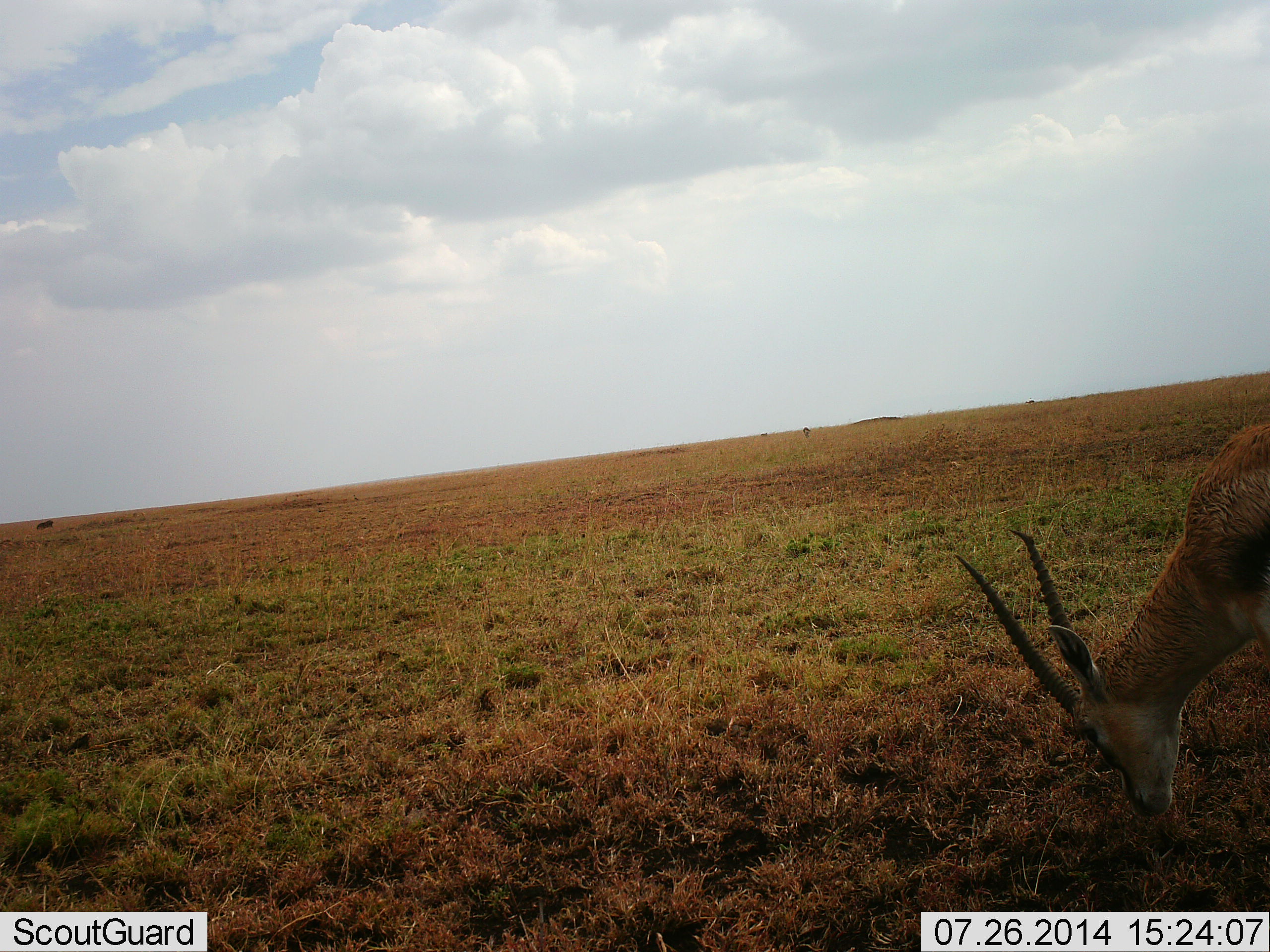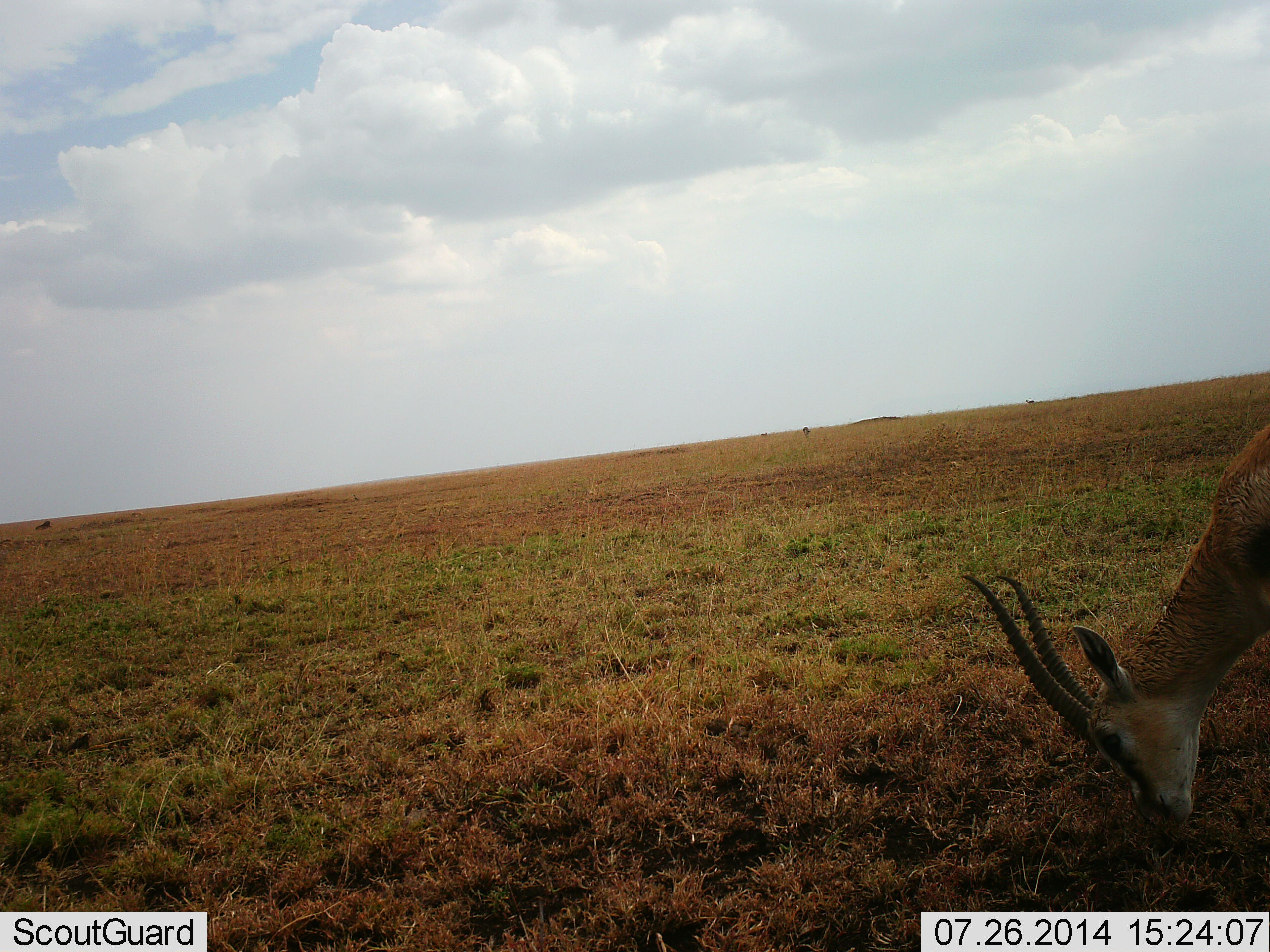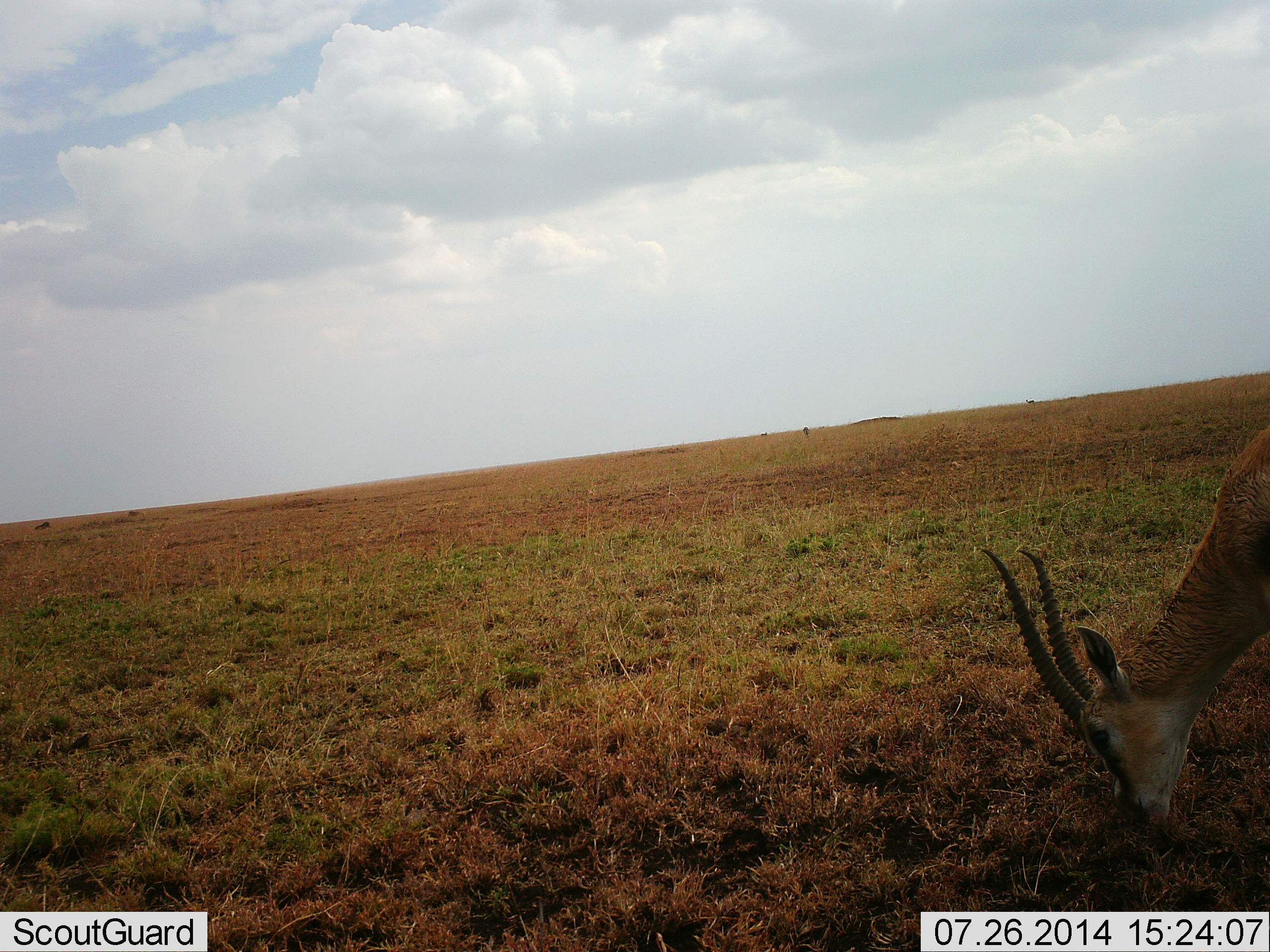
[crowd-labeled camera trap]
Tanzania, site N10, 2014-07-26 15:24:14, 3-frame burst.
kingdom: Animalia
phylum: Chordata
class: Mammalia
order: Artiodactyla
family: Bovidae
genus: Eudorcas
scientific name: Eudorcas thomsonii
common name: thomson's gazelle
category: gazellethomsons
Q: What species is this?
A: Gazellethomsons (thomson's gazelle) (Eudorcas thomsonii).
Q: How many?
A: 1.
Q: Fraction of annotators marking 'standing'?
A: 27%.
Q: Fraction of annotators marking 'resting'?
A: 0%.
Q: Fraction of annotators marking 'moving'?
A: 0%.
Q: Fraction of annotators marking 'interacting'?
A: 0%.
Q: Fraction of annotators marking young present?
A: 0%.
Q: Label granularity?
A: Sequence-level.